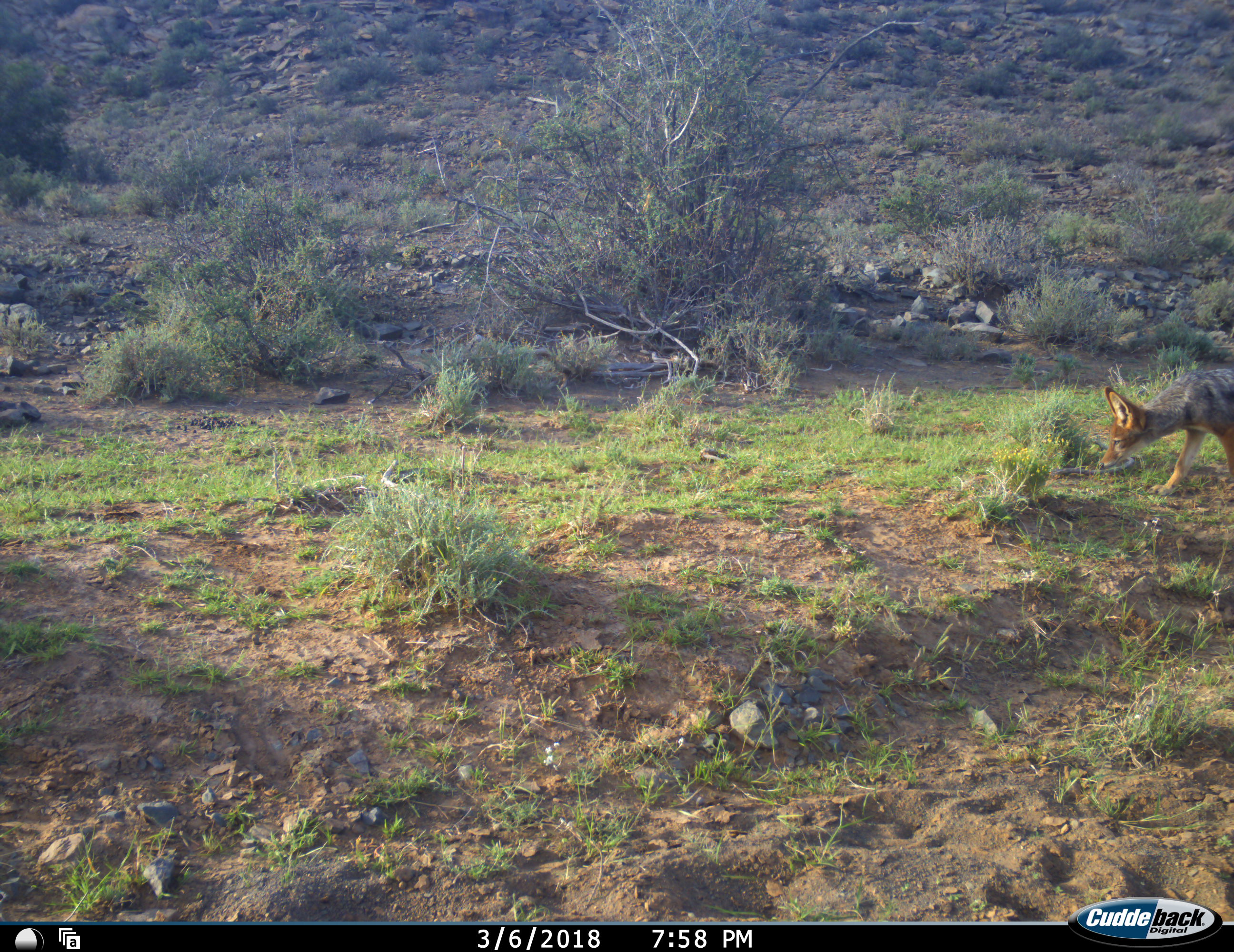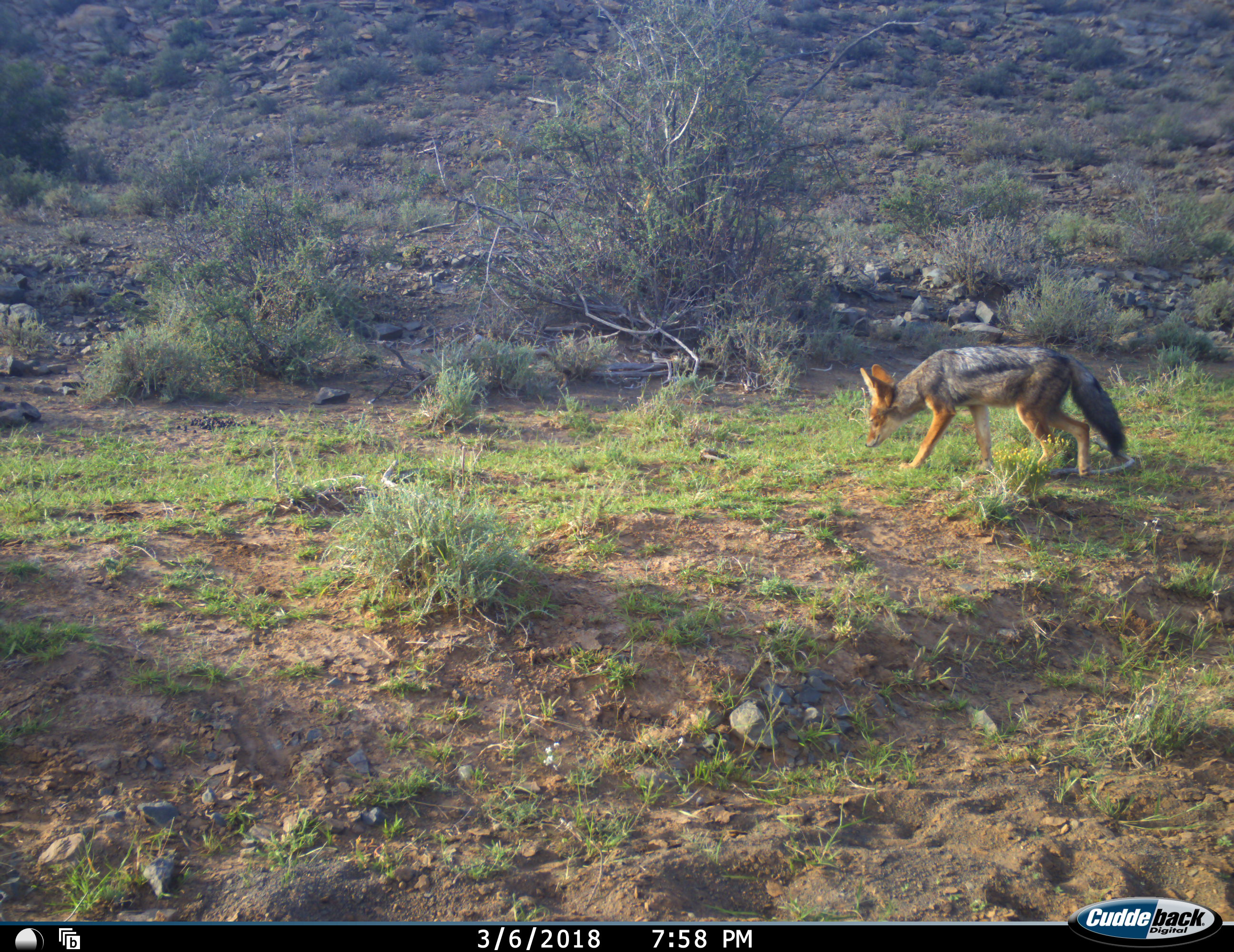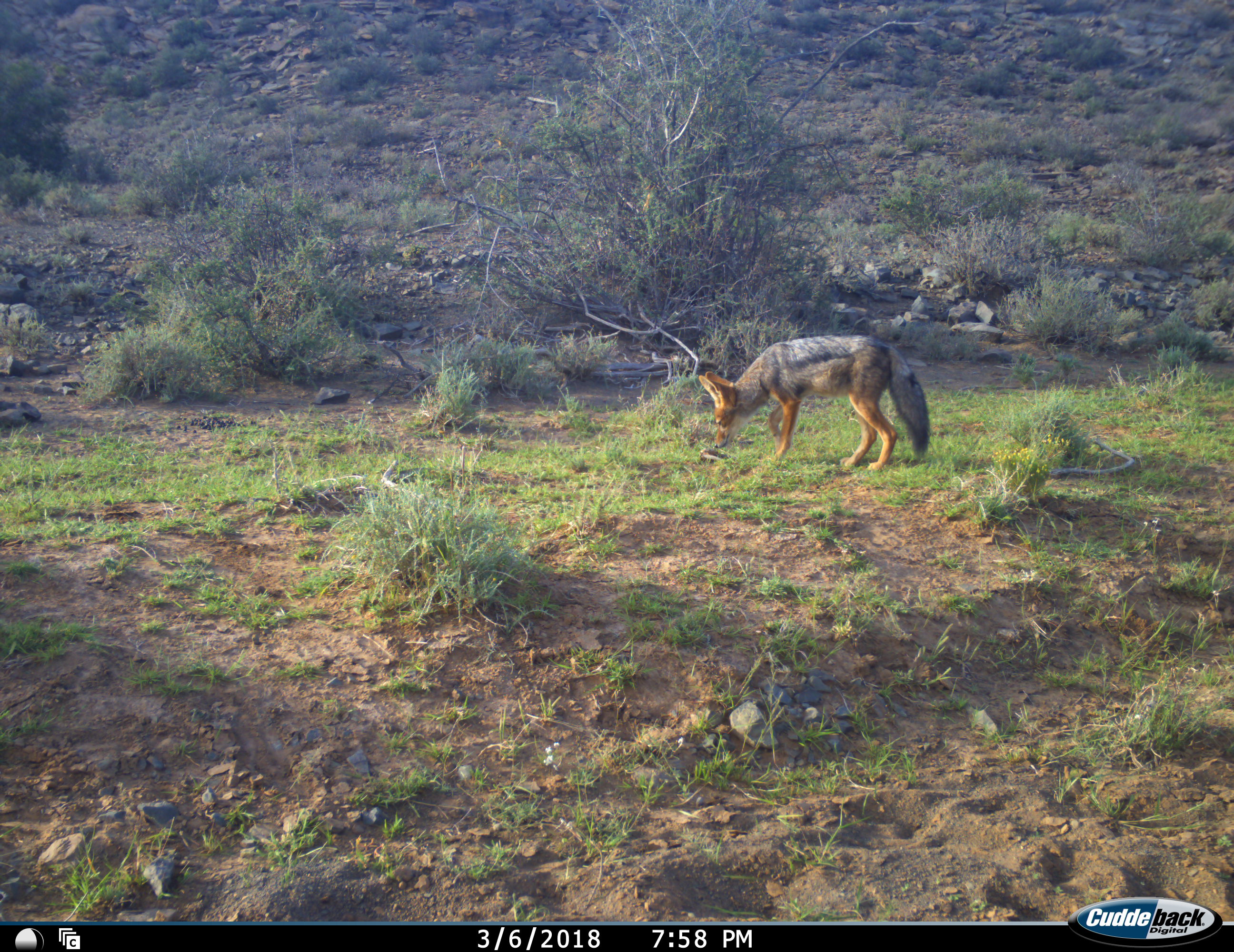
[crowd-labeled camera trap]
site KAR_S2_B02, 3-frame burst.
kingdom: Animalia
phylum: Chordata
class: Mammalia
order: Carnivora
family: Canidae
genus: Lupulella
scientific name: Lupulella mesomelas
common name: black-backed jackal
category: jackalblackbacked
Jackalblackbacked (black-backed jackal) (Lupulella mesomelas), count 1. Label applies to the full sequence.